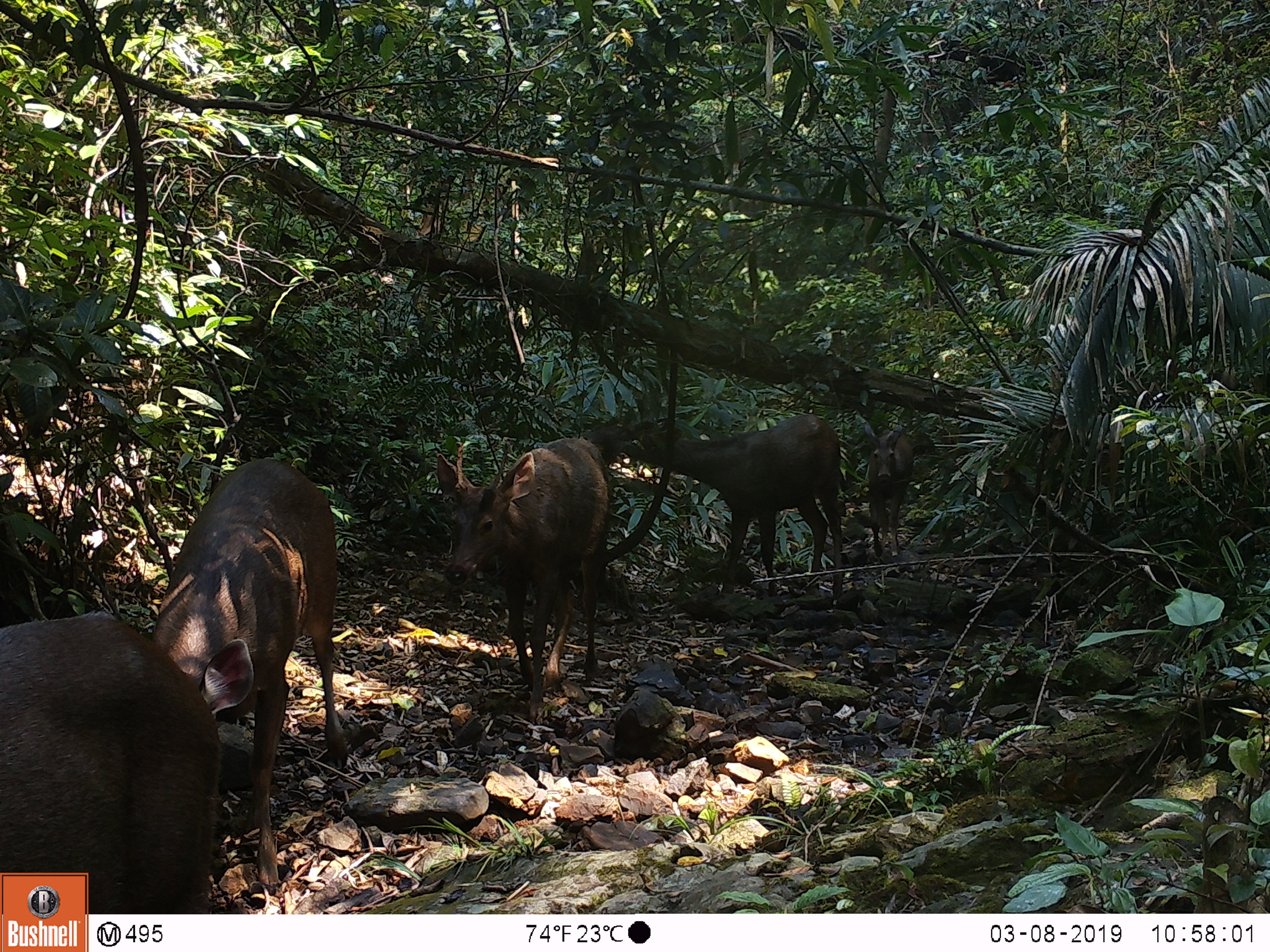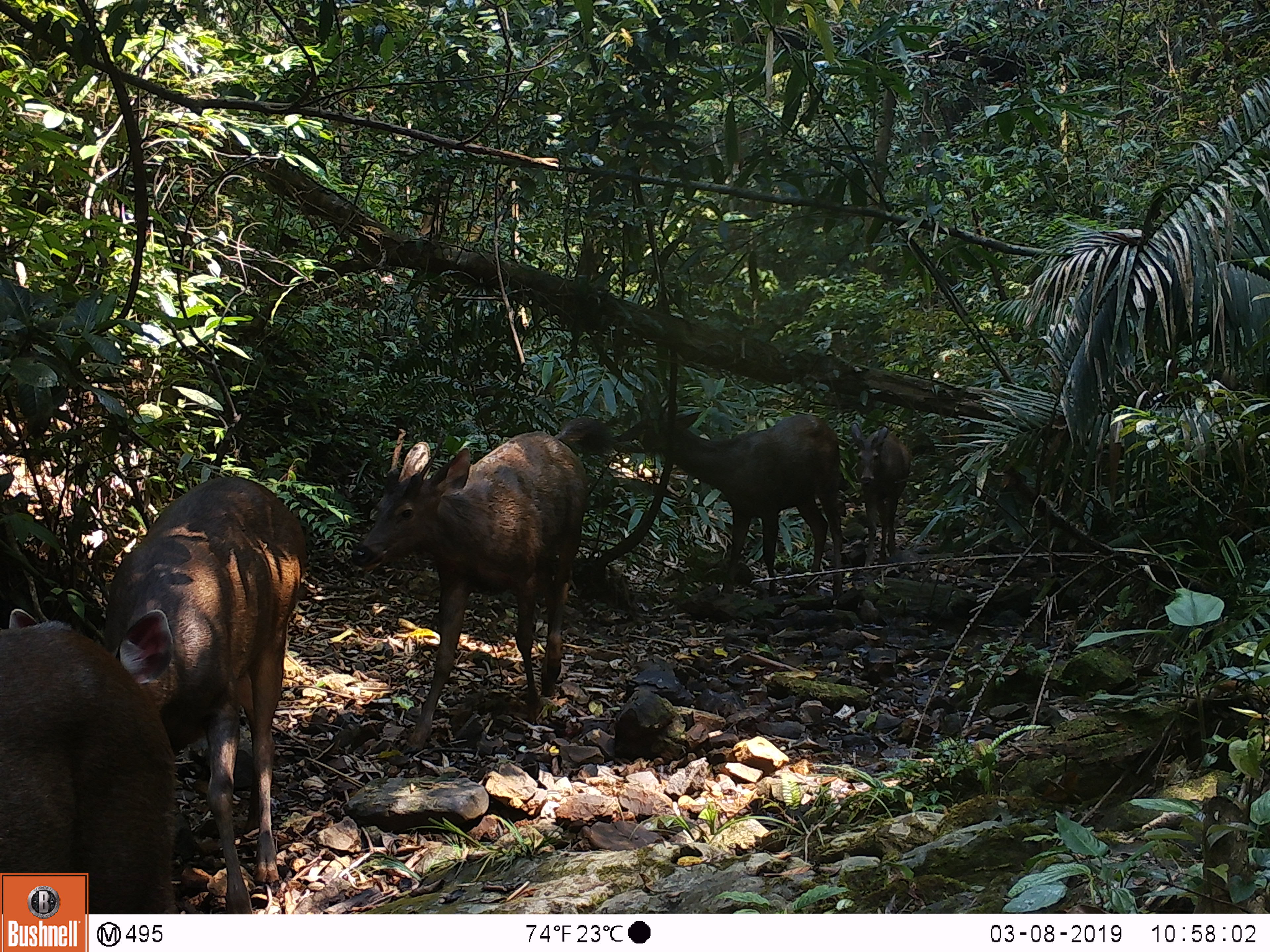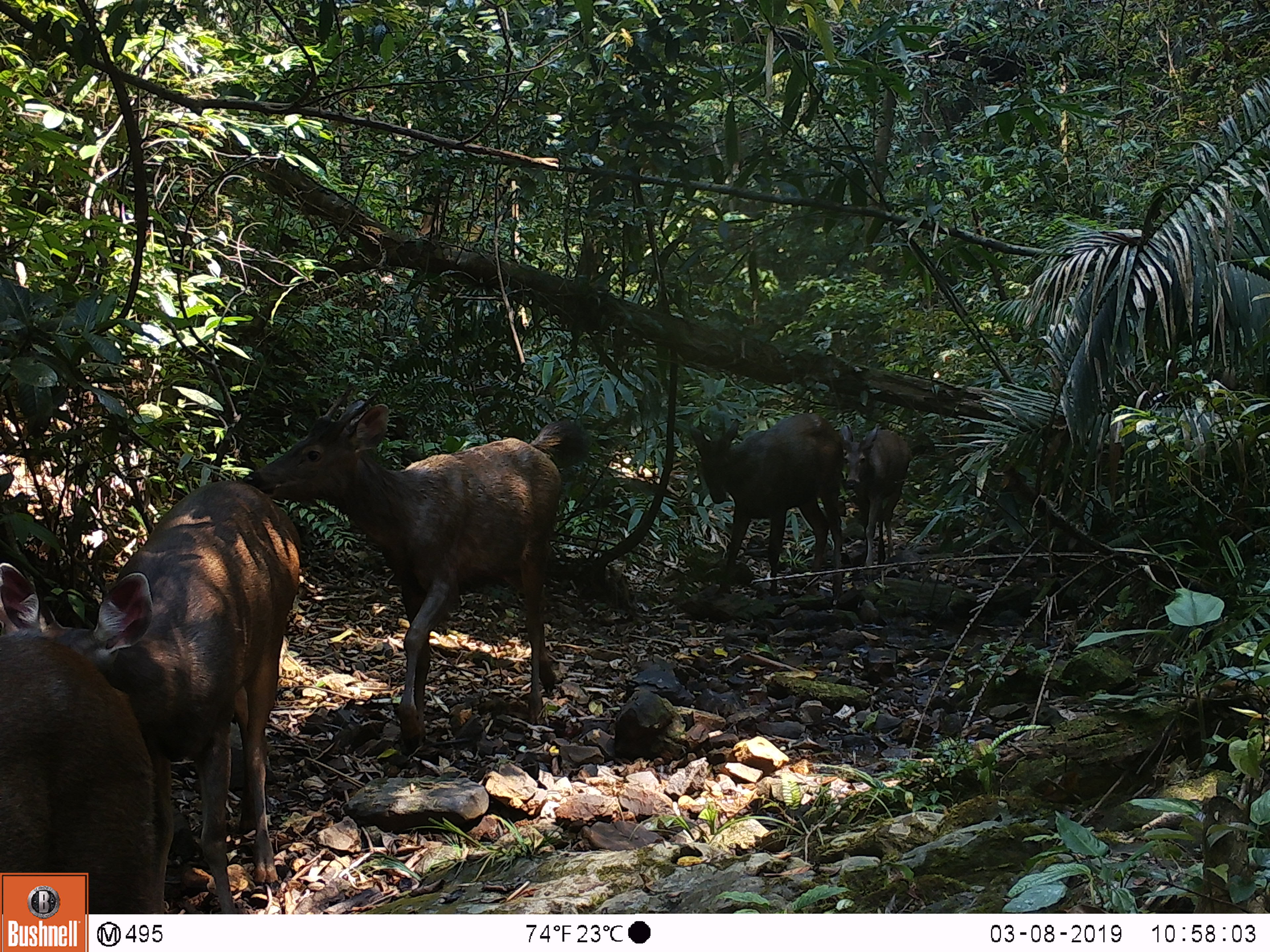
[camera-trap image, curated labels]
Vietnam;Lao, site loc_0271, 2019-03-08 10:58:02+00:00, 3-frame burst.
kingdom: Animalia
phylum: Chordata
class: Mammalia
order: Artiodactyla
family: Cervidae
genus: Rusa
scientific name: Rusa unicolor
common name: sambar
Sambar (Rusa unicolor). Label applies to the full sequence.